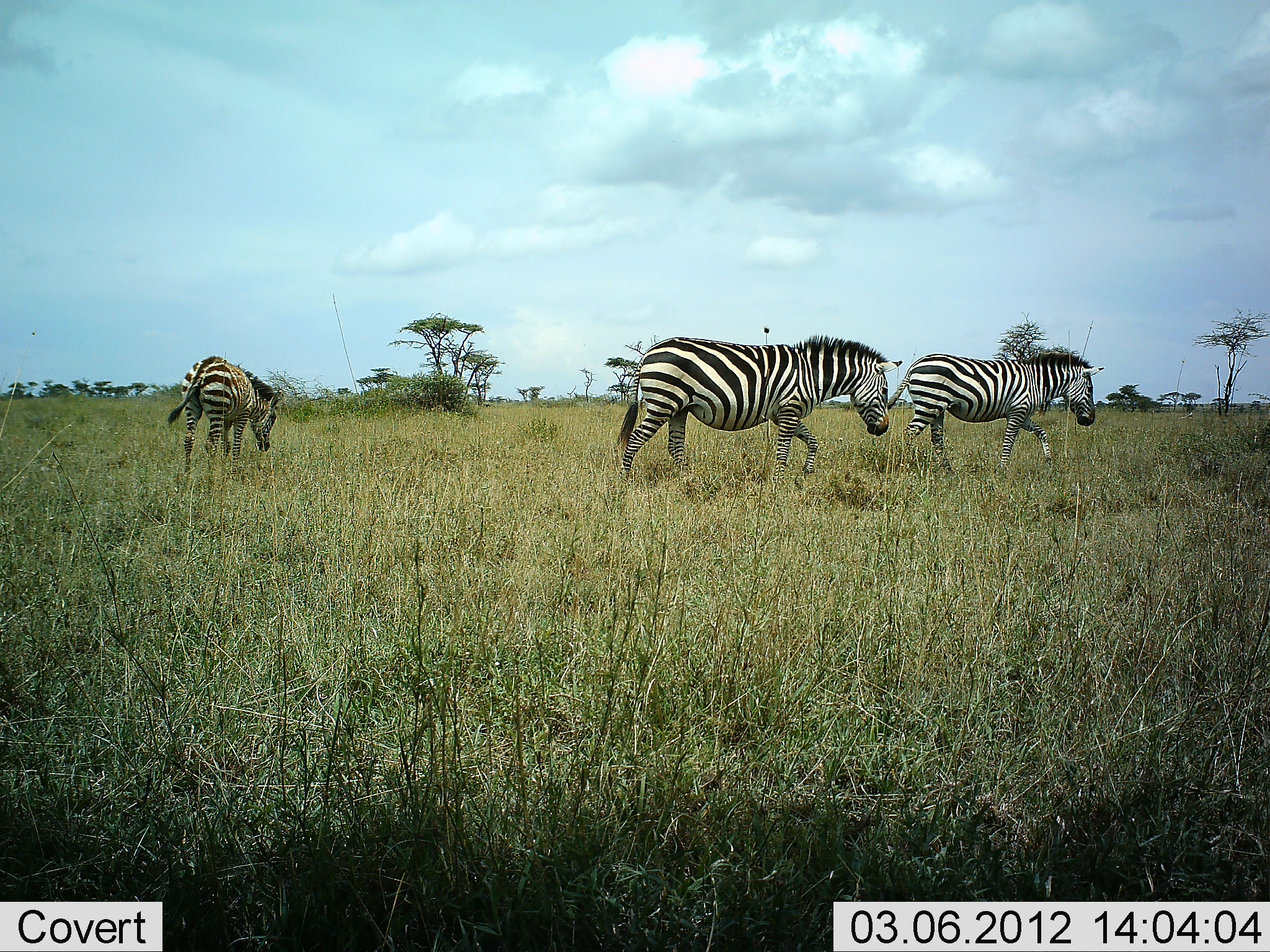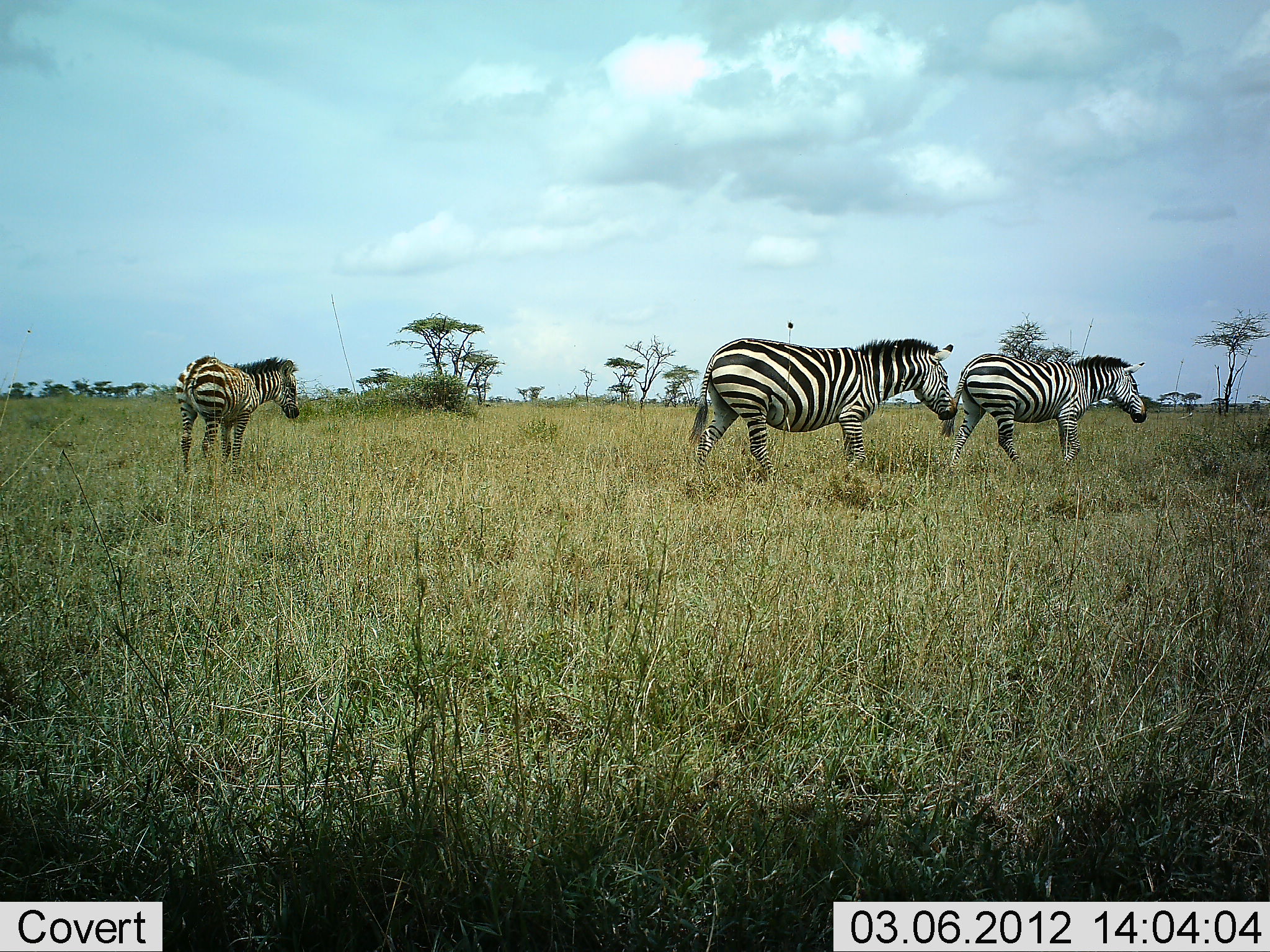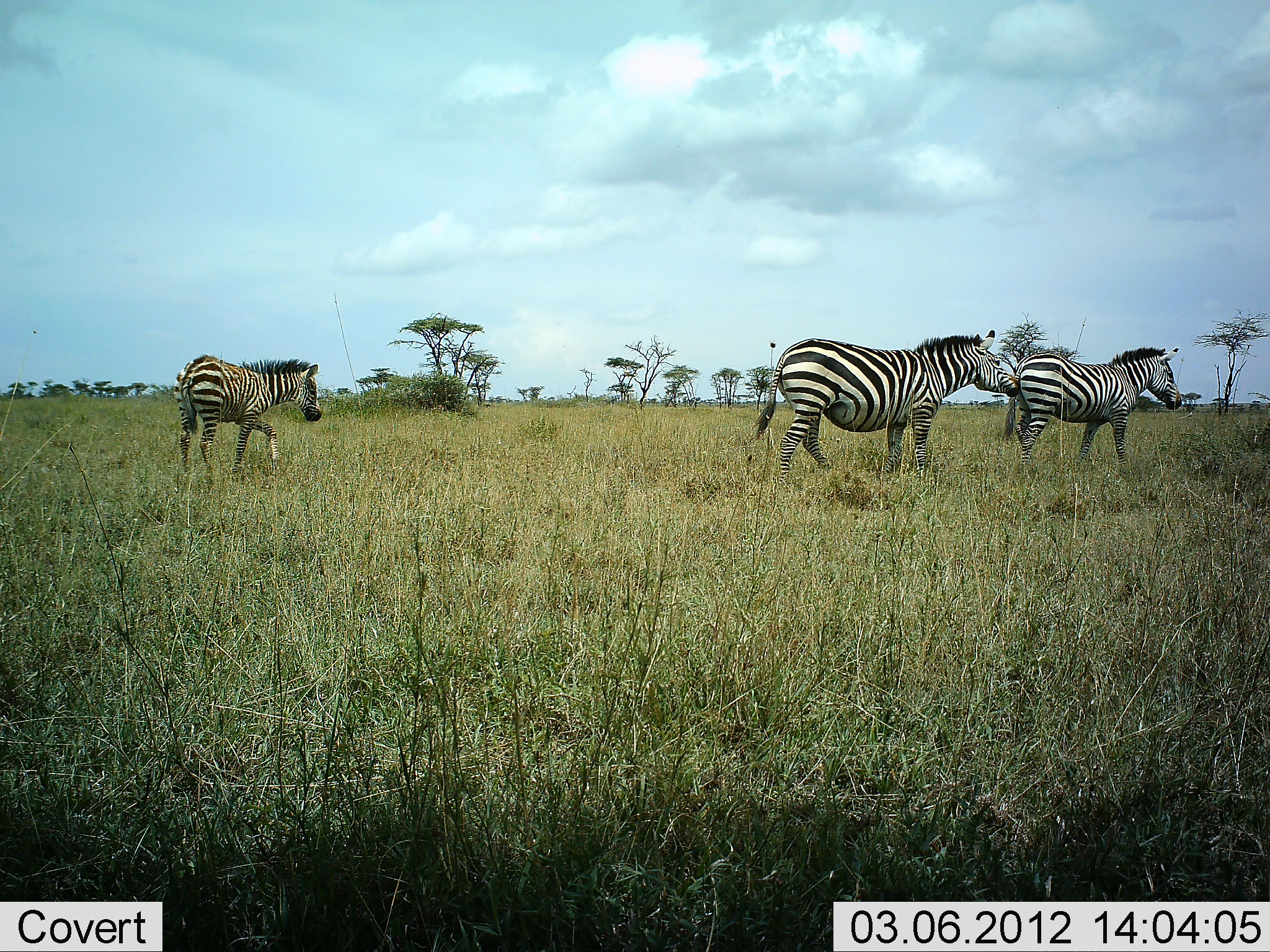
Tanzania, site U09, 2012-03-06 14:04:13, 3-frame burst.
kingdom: Animalia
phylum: Chordata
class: Mammalia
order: Perissodactyla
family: Equidae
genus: Equus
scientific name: Equus quagga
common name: plains zebra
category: zebra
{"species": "zebra (plains zebra) (Equus quagga)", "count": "3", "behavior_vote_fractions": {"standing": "21%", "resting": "0%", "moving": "100%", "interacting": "0%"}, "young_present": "11%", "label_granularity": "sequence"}